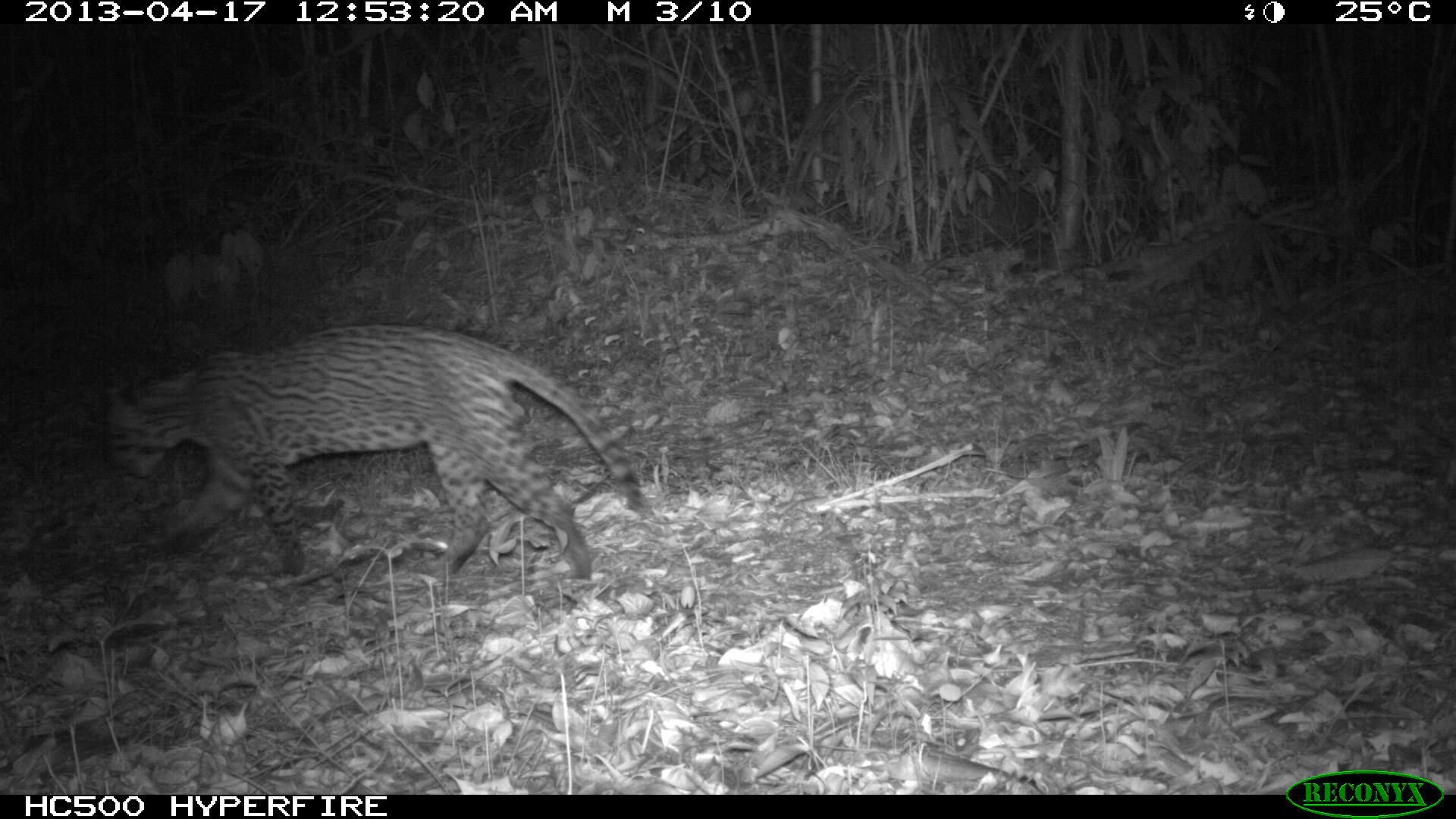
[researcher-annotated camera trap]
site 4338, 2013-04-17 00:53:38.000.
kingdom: Animalia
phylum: Chordata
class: Mammalia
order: Carnivora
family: Felidae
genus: Leopardus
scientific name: Leopardus pardalis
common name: ocelot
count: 1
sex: male